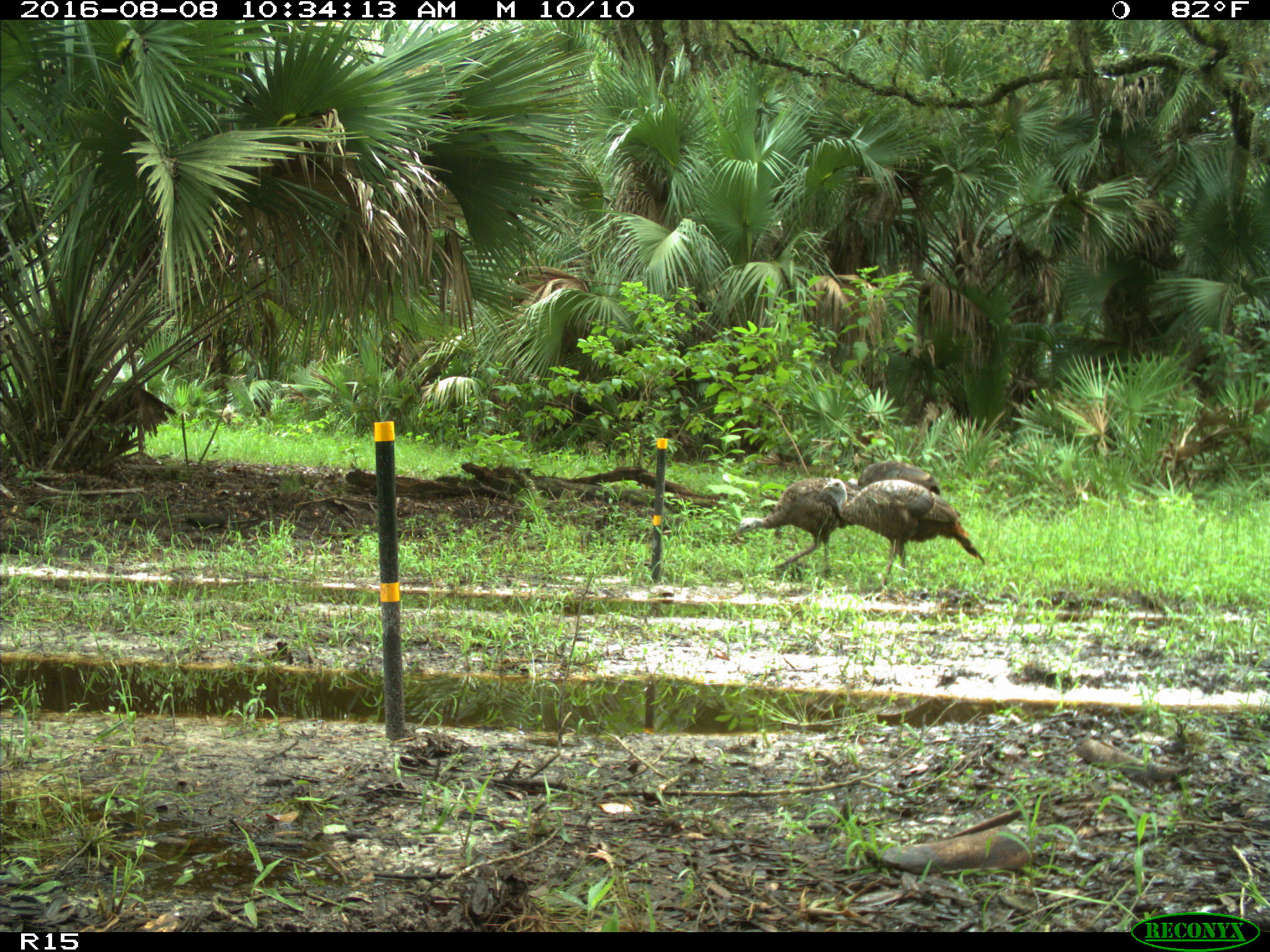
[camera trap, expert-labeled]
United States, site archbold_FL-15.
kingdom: Animalia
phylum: Chordata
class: Aves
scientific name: Aves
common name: birds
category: unidentified bird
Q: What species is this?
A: Unidentified bird (birds) (Aves).